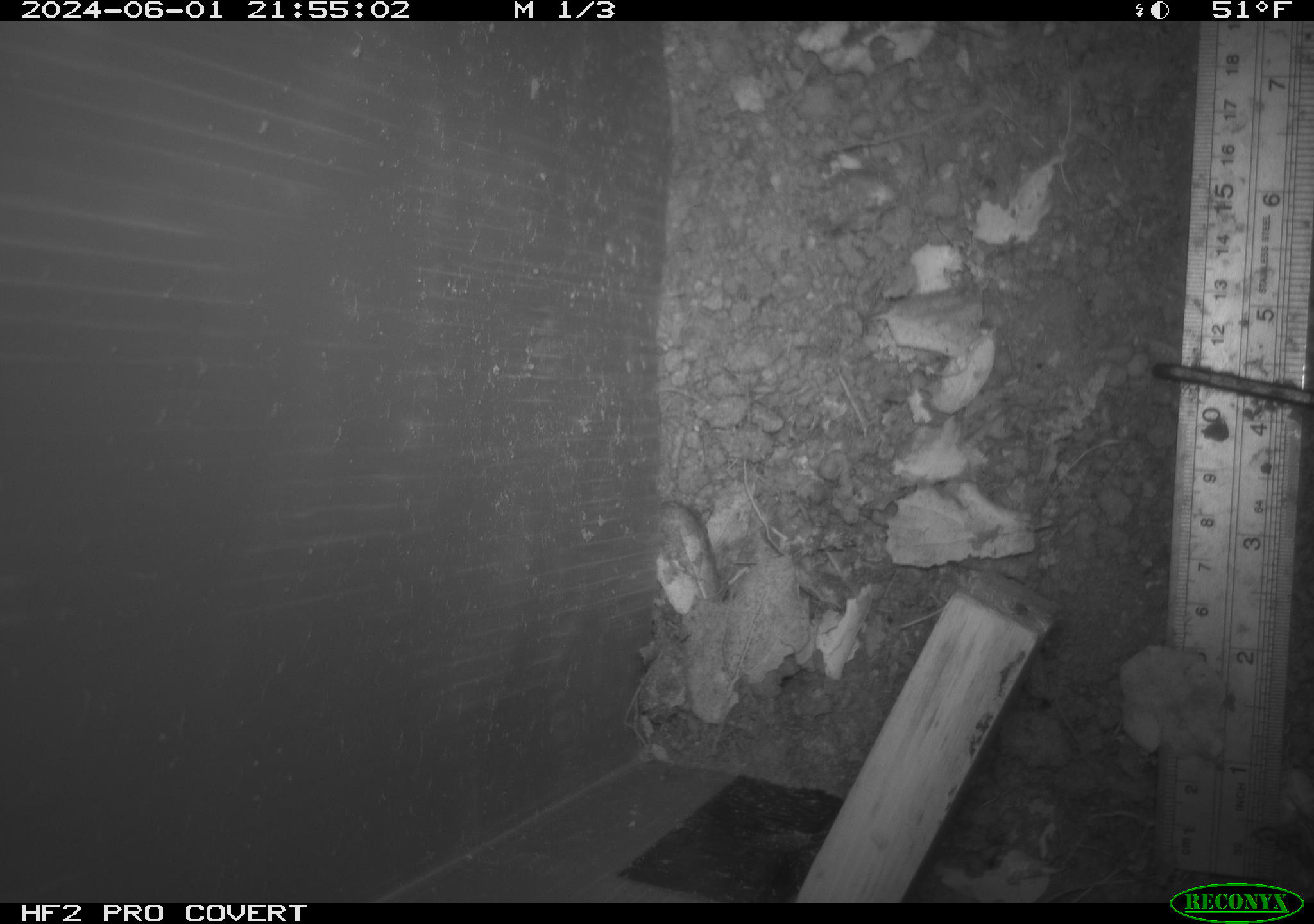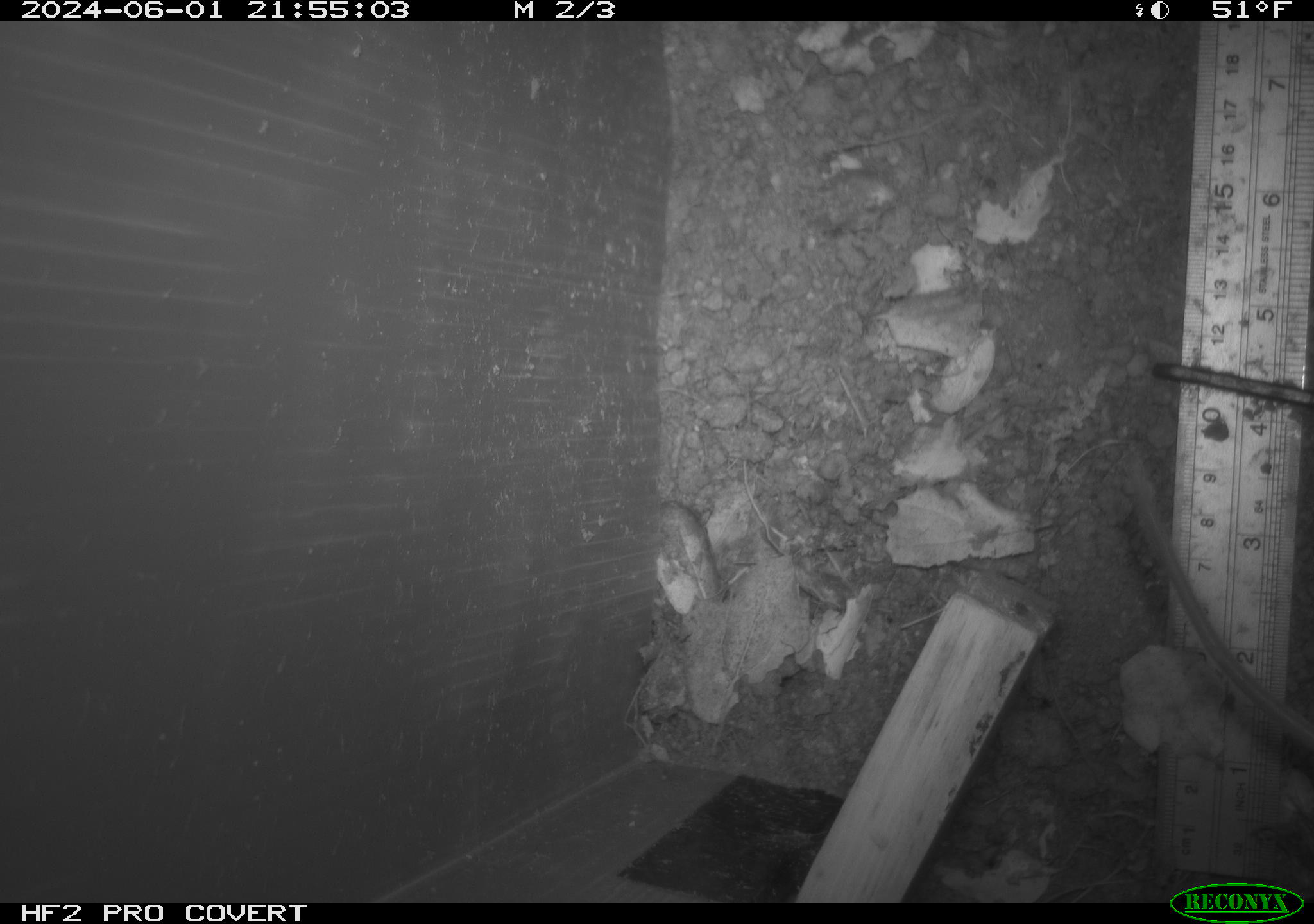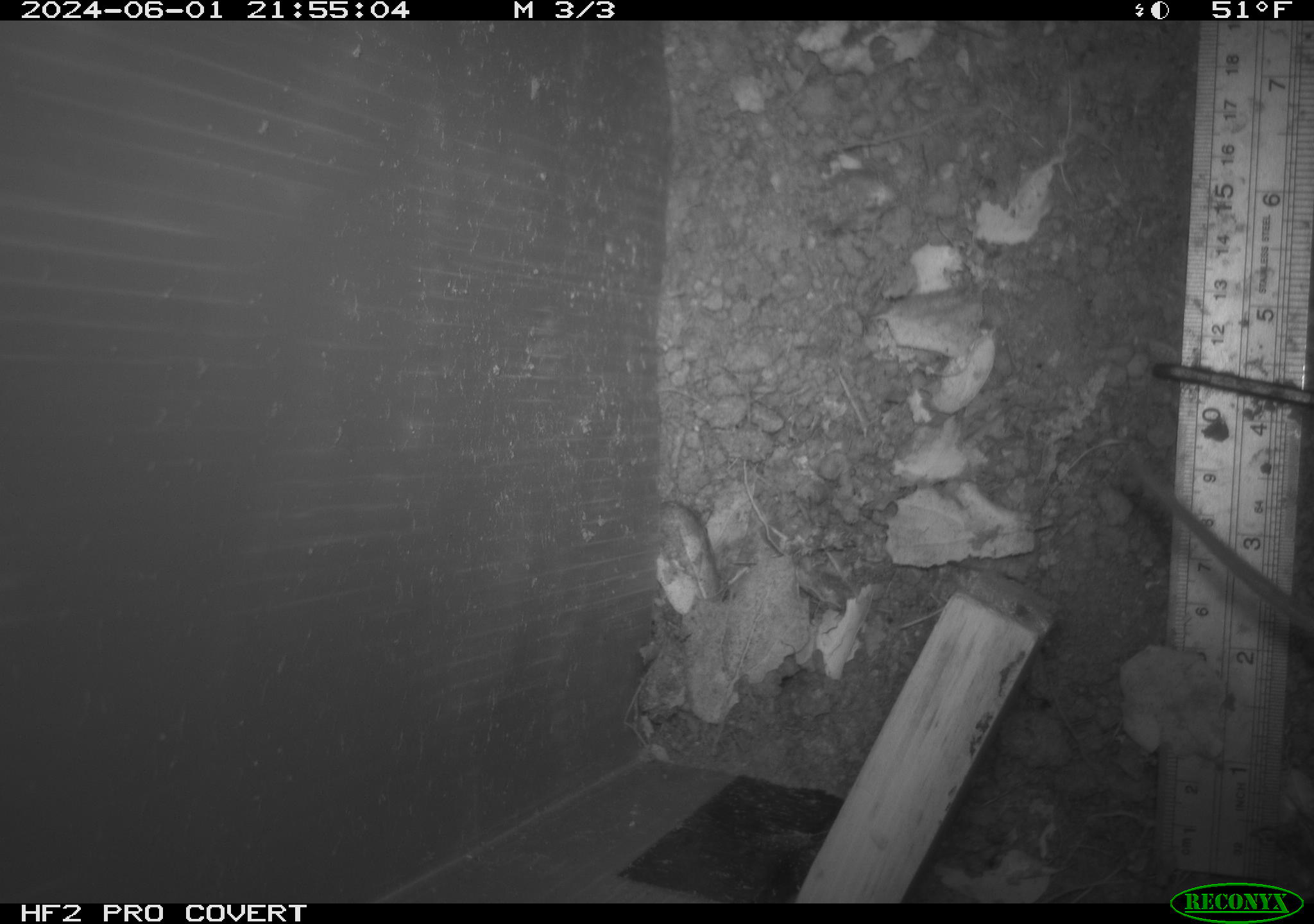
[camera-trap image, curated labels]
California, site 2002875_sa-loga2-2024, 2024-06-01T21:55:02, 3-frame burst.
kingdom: Animalia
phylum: Chordata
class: Mammalia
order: Rodentia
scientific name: Rodentia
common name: rodent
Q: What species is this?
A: Rodent (Rodentia).